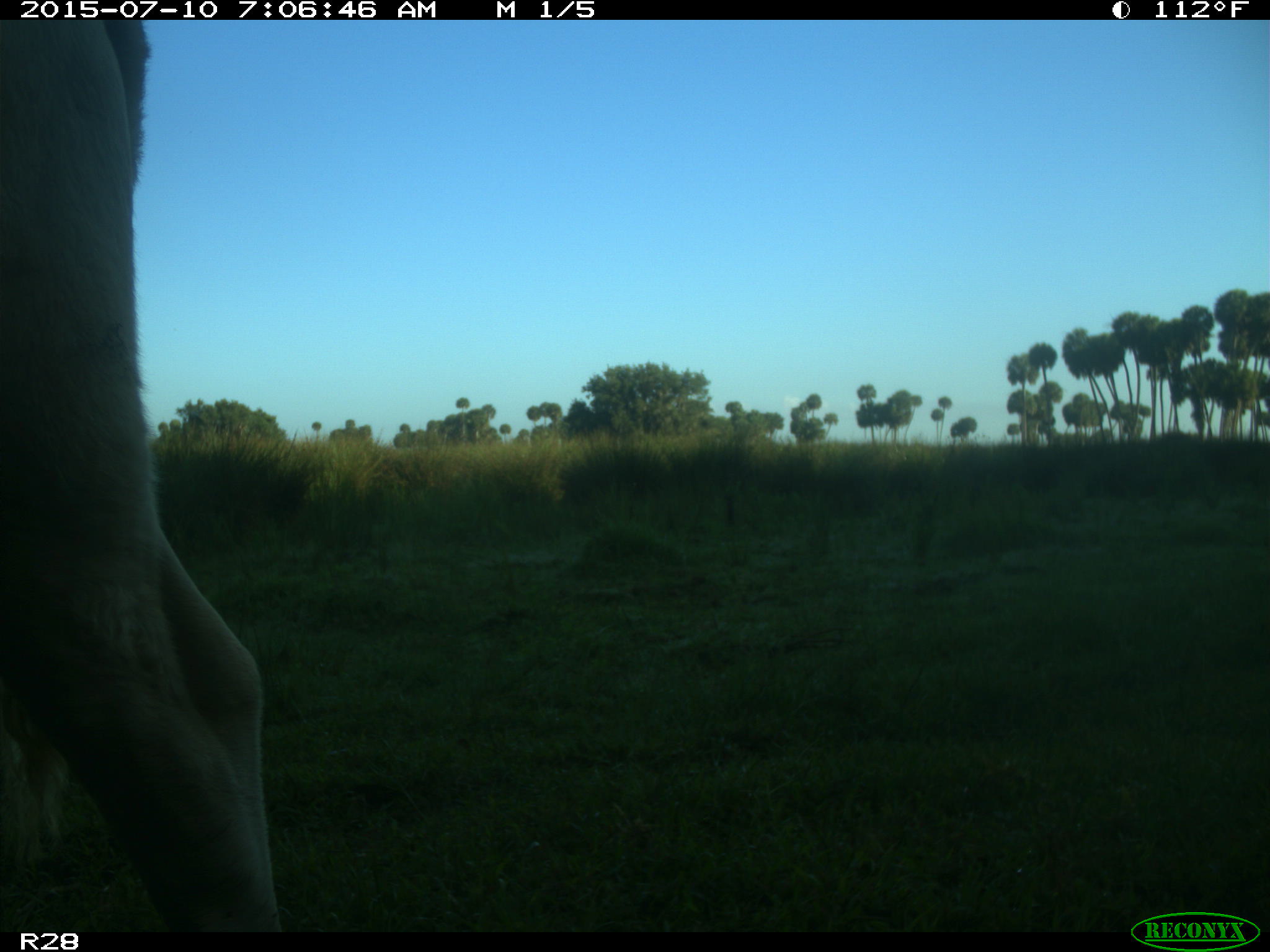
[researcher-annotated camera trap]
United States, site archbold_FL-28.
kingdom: Animalia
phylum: Chordata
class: Mammalia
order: Artiodactyla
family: Bovidae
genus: Bos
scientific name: Bos taurus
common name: domestic cow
Bos taurus (domestic cow).